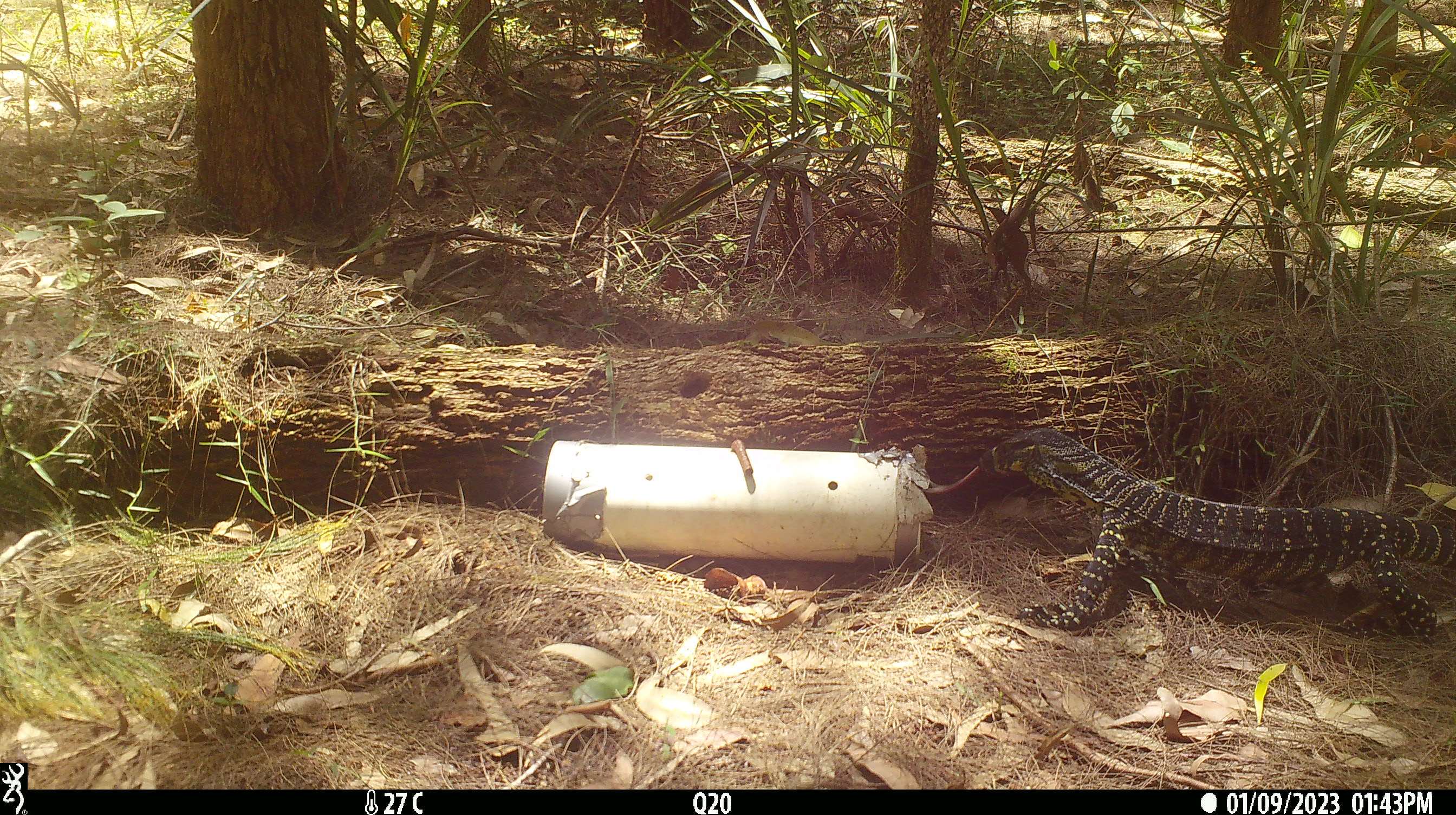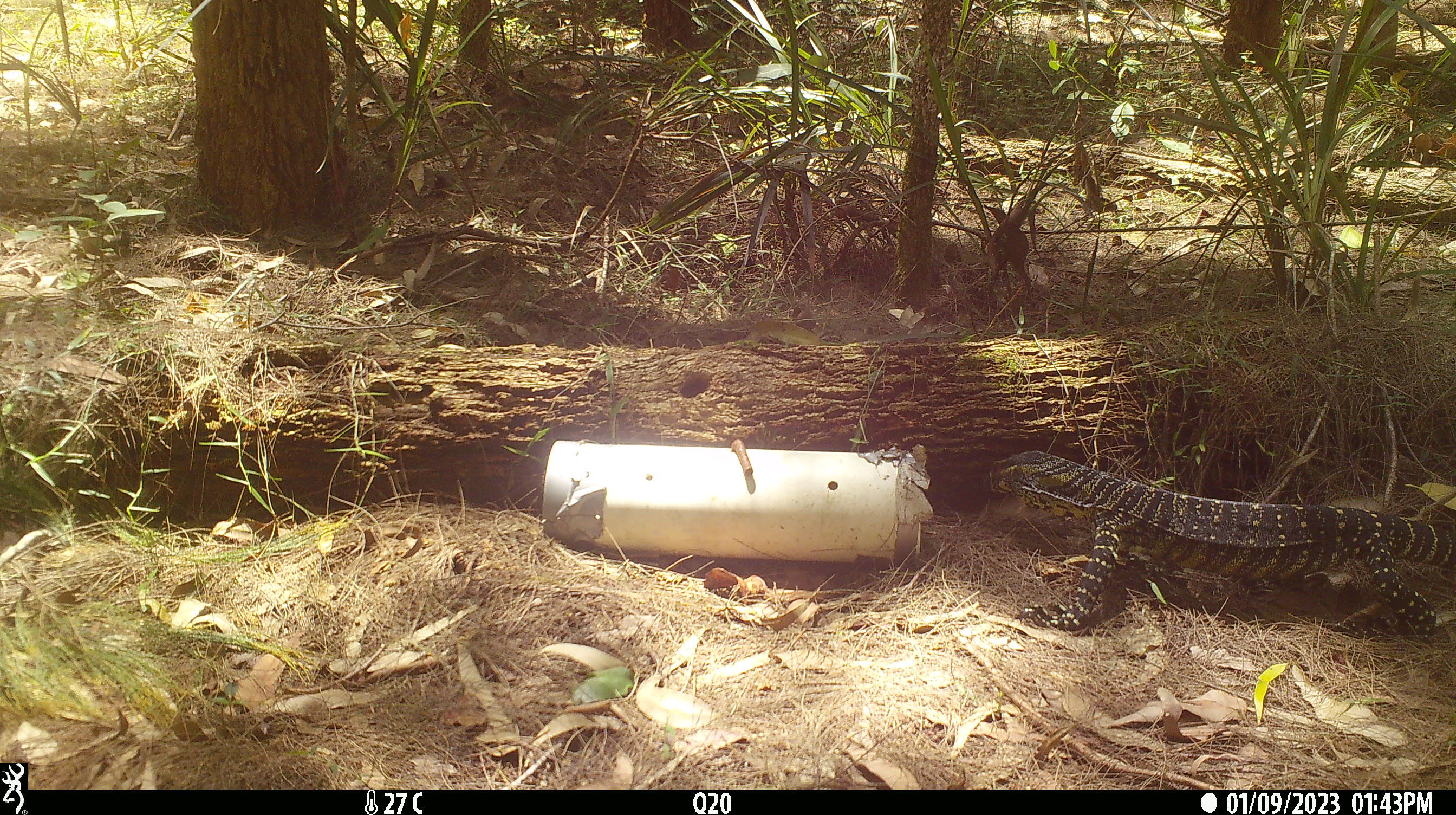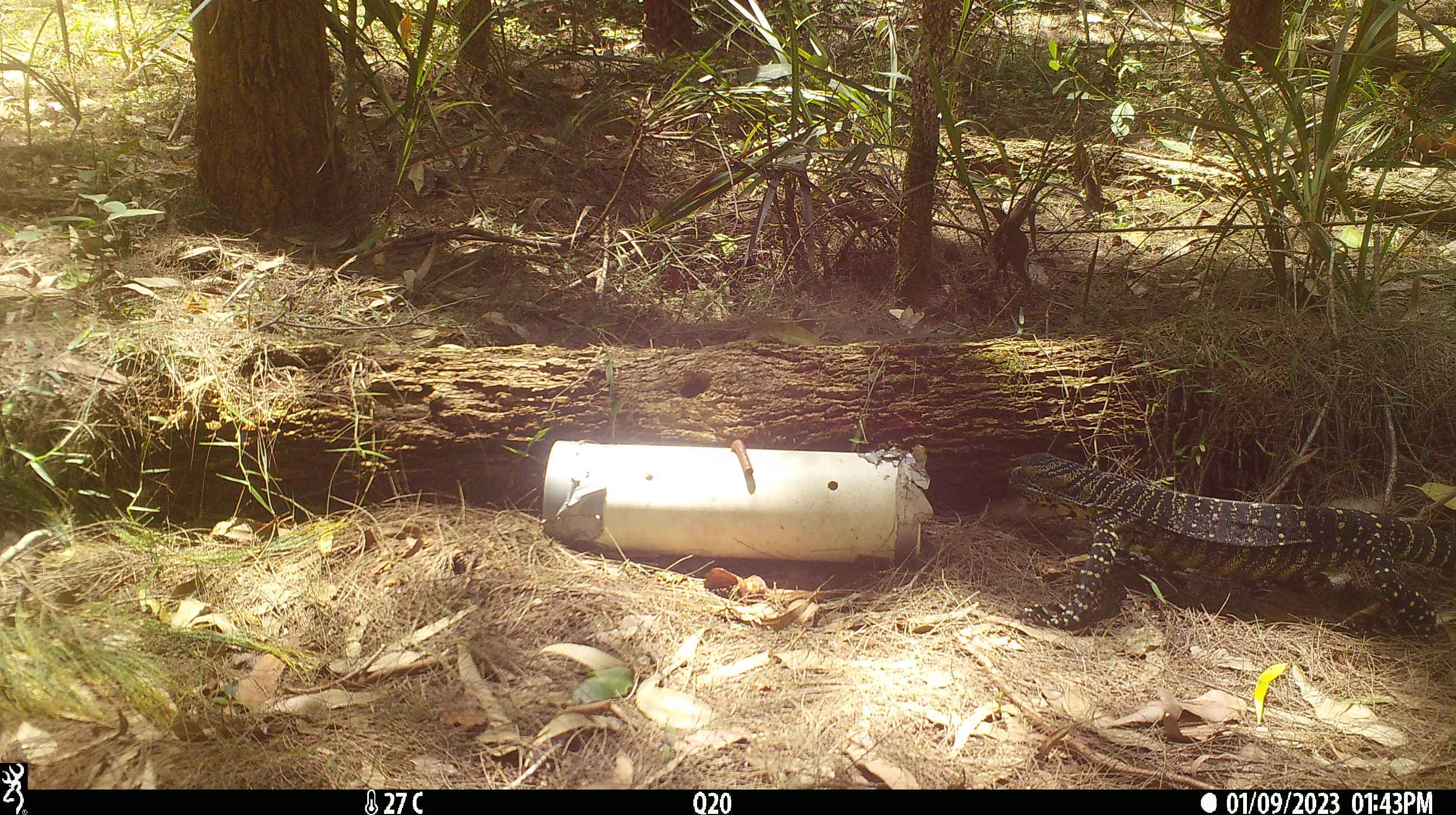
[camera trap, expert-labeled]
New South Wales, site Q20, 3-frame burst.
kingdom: Animalia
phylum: Chordata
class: Reptilia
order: Squamata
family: Varanidae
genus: Varanus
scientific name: Varanus varius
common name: lace monitor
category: goanna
Goanna (lace monitor) (Varanus varius).